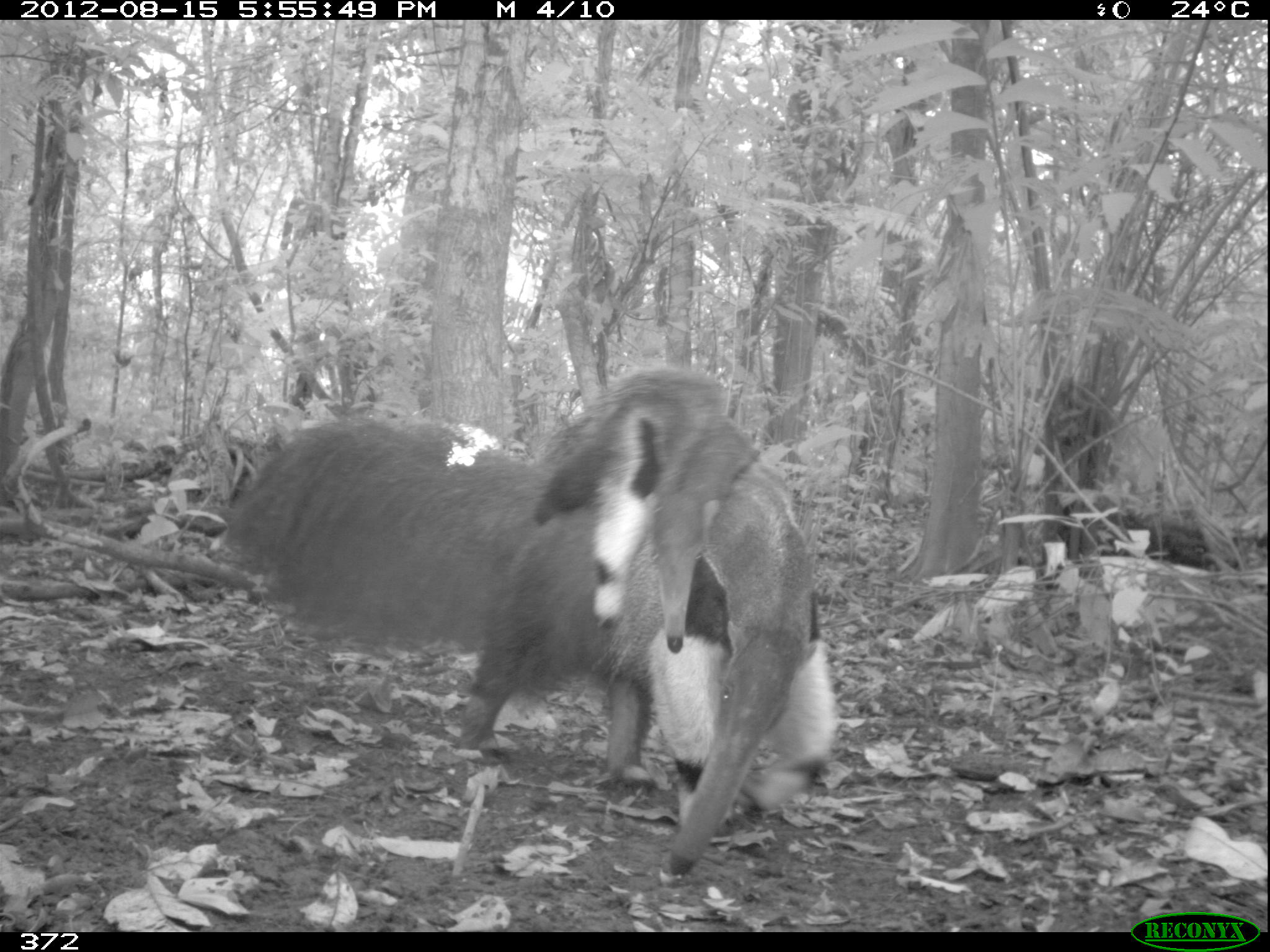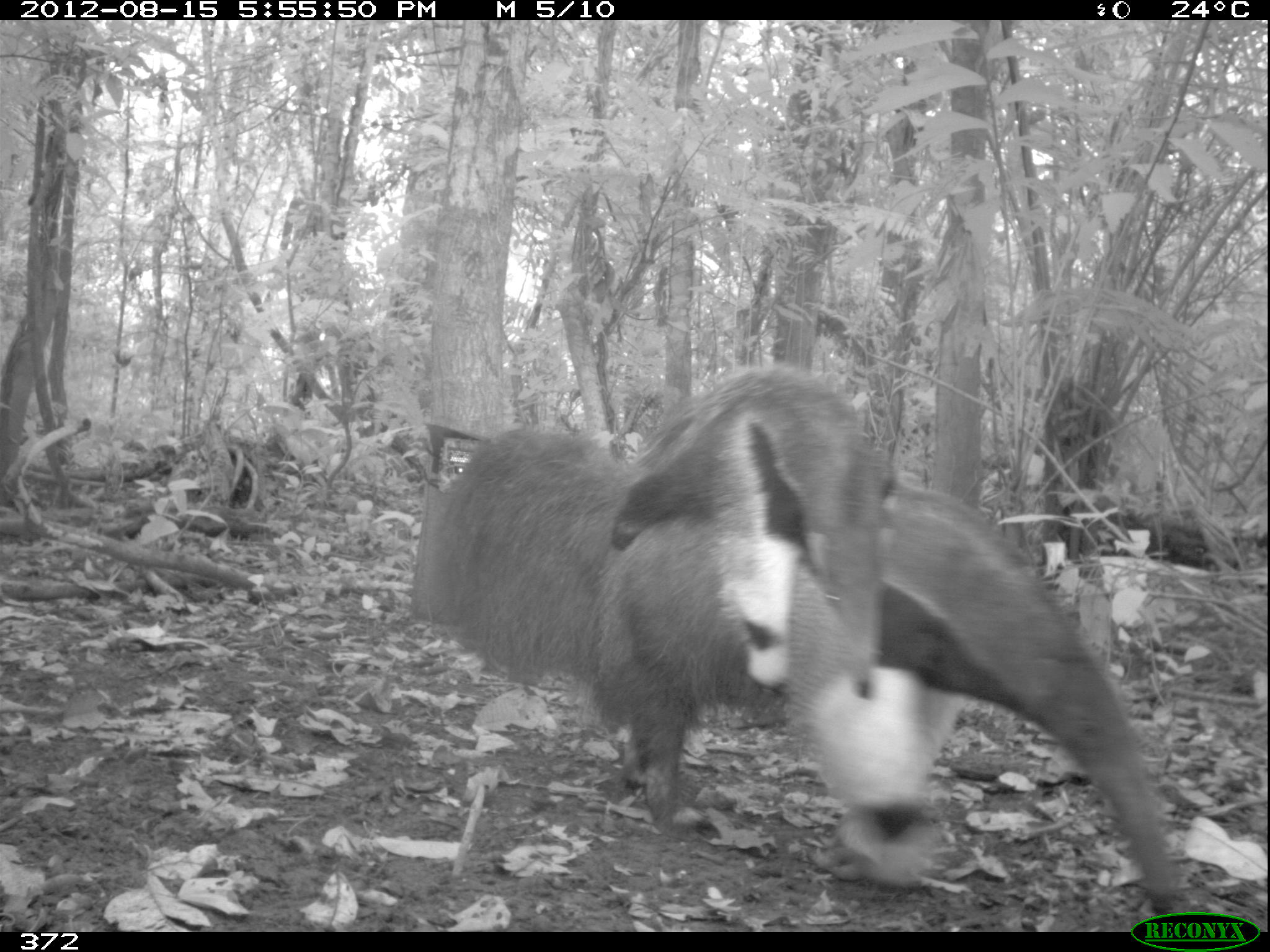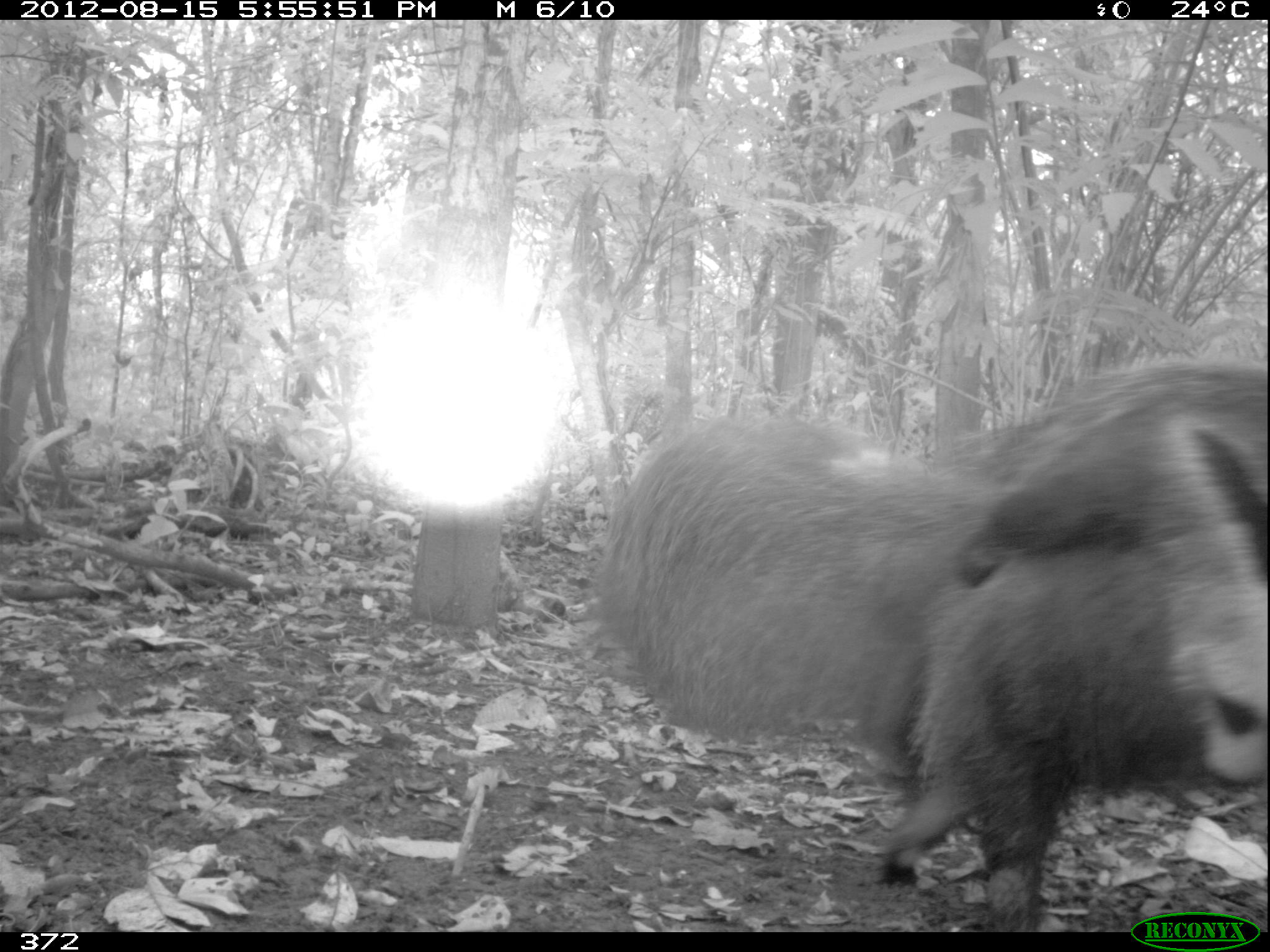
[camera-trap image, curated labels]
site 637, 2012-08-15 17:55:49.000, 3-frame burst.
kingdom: Animalia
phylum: Chordata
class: Mammalia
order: Pilosa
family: Myrmecophagidae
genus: Myrmecophaga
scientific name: Myrmecophaga tridactyla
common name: giant anteater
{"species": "Myrmecophaga tridactyla (giant anteater)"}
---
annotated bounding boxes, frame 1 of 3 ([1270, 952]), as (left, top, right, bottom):
myrmecophaga tridactyla: (217, 364, 843, 877)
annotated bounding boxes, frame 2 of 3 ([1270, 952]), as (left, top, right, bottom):
myrmecophaga tridactyla: (406, 360, 1190, 918)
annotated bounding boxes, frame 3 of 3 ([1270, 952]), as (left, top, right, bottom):
myrmecophaga tridactyla: (590, 352, 1270, 931)